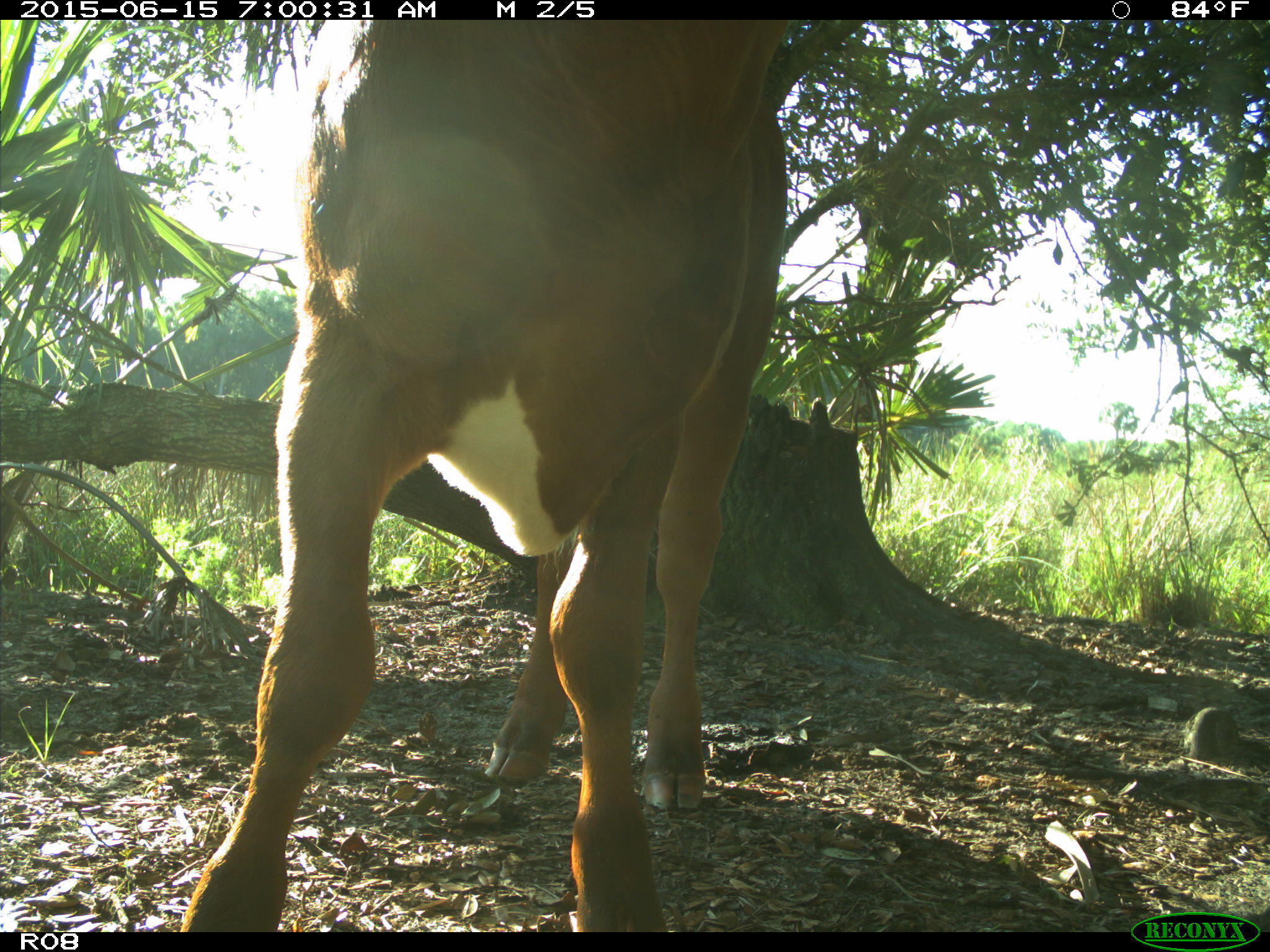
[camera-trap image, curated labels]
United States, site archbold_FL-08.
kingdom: Animalia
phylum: Chordata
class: Mammalia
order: Artiodactyla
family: Bovidae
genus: Bos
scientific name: Bos taurus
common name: domestic cow